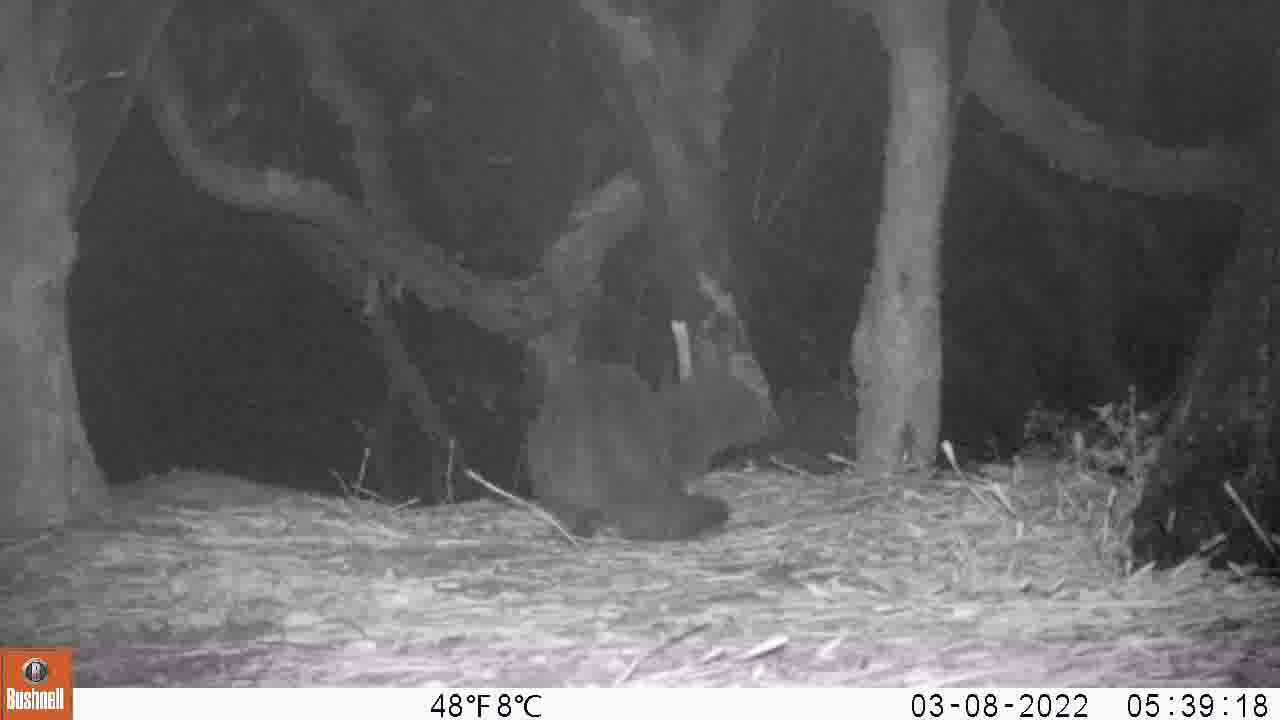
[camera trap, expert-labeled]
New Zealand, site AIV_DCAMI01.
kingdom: Animalia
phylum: Chordata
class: Mammalia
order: Carnivora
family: Felidae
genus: Felis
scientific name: Felis catus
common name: domestic cat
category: cat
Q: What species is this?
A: Cat (domestic cat) (Felis catus).